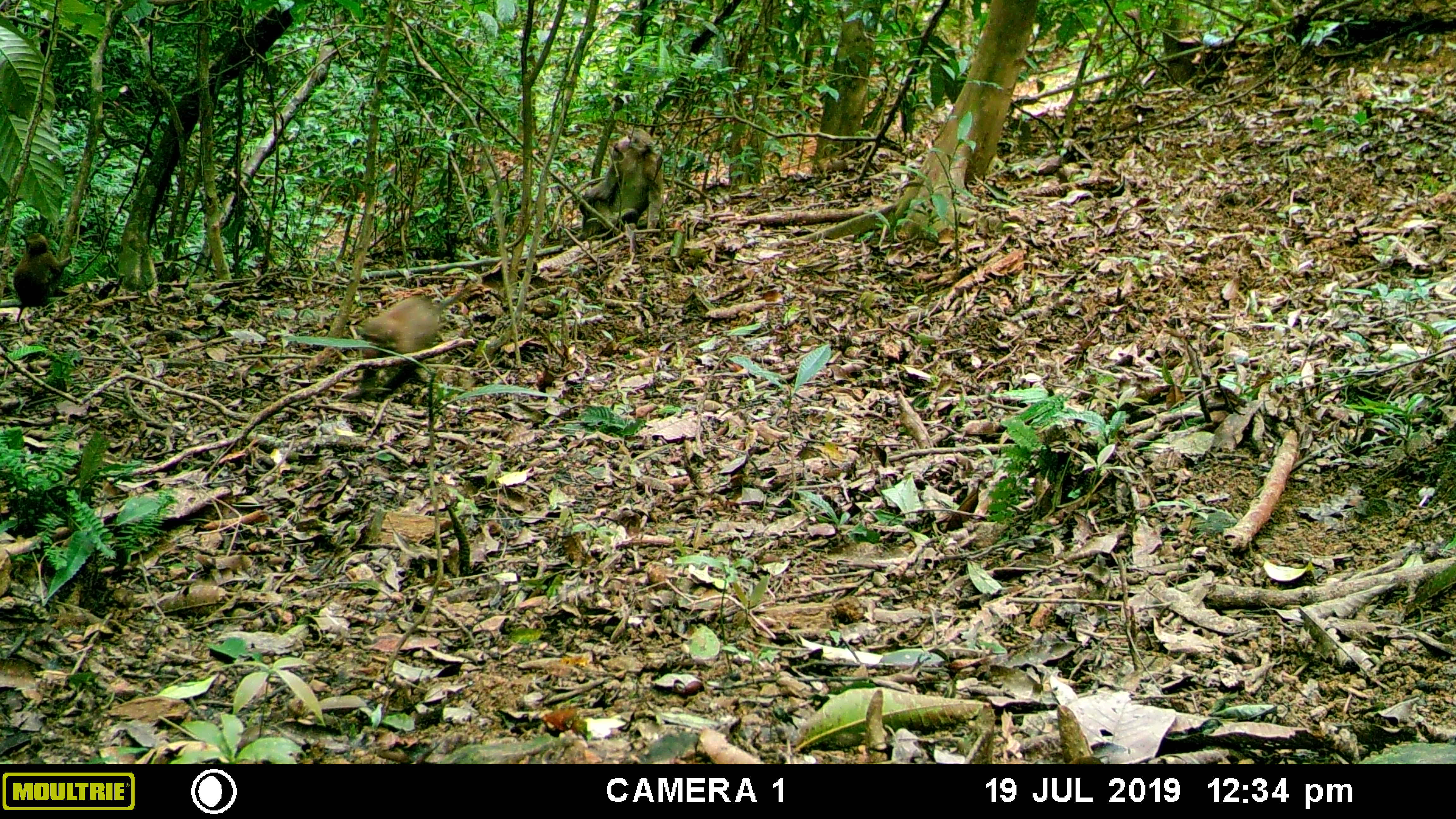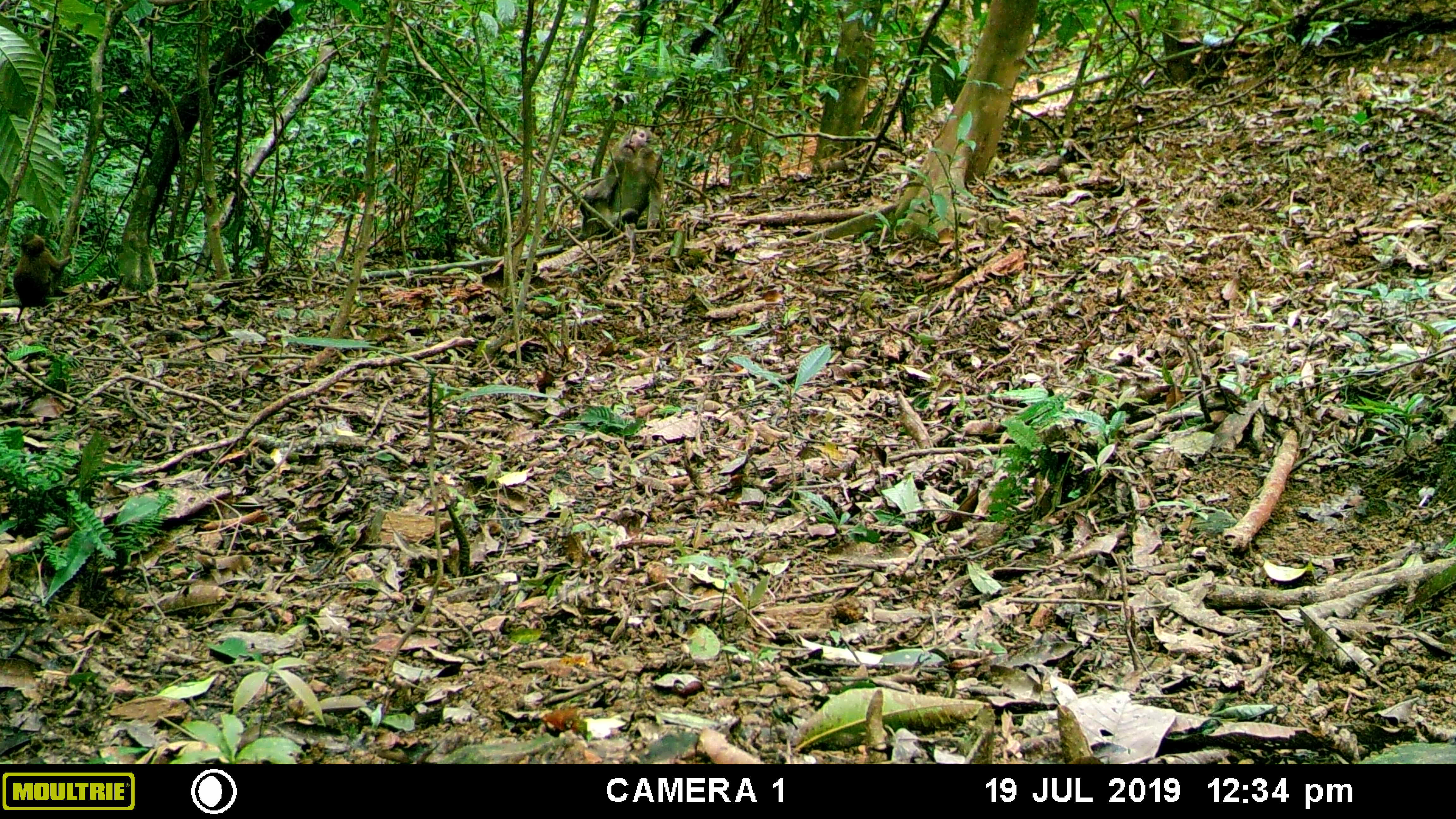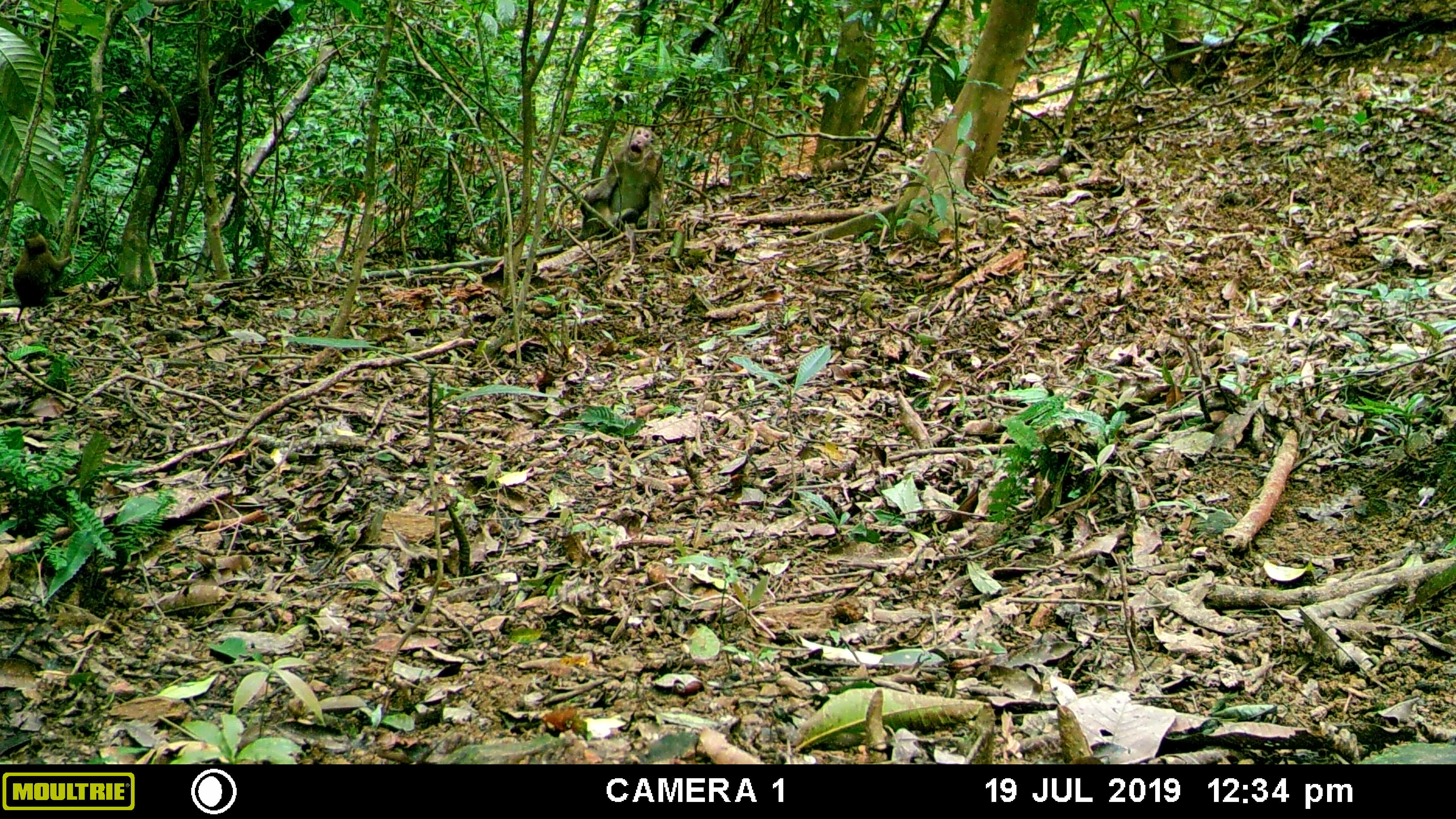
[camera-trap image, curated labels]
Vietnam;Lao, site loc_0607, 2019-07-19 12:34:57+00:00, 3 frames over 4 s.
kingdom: Animalia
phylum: Chordata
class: Mammalia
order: Primates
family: Cercopithecidae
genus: Macaca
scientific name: Macaca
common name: macaques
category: assam or rhesus macaque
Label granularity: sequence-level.